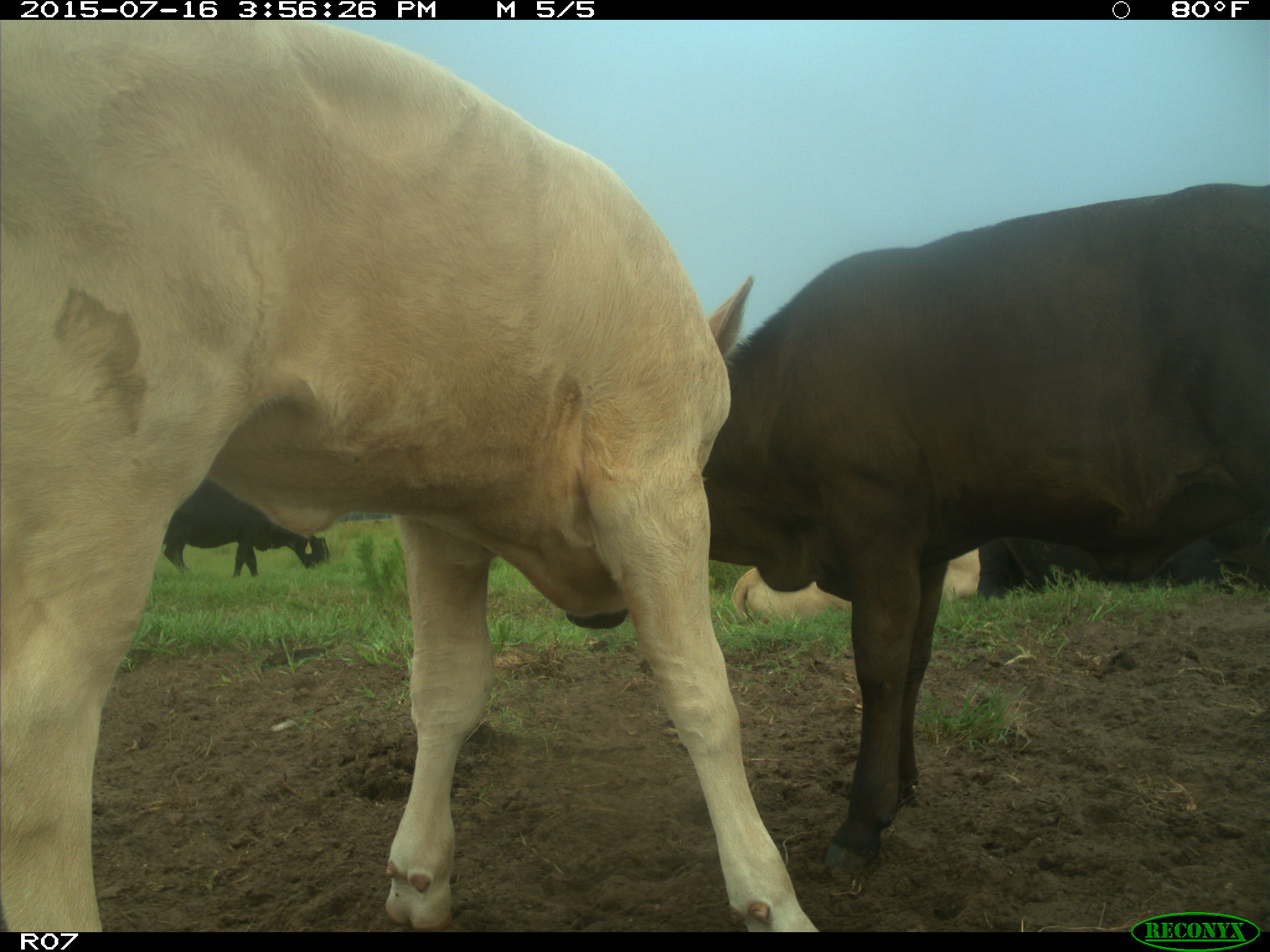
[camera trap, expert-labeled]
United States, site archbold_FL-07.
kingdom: Animalia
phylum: Chordata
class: Mammalia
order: Artiodactyla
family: Bovidae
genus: Bos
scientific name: Bos taurus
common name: domestic cow